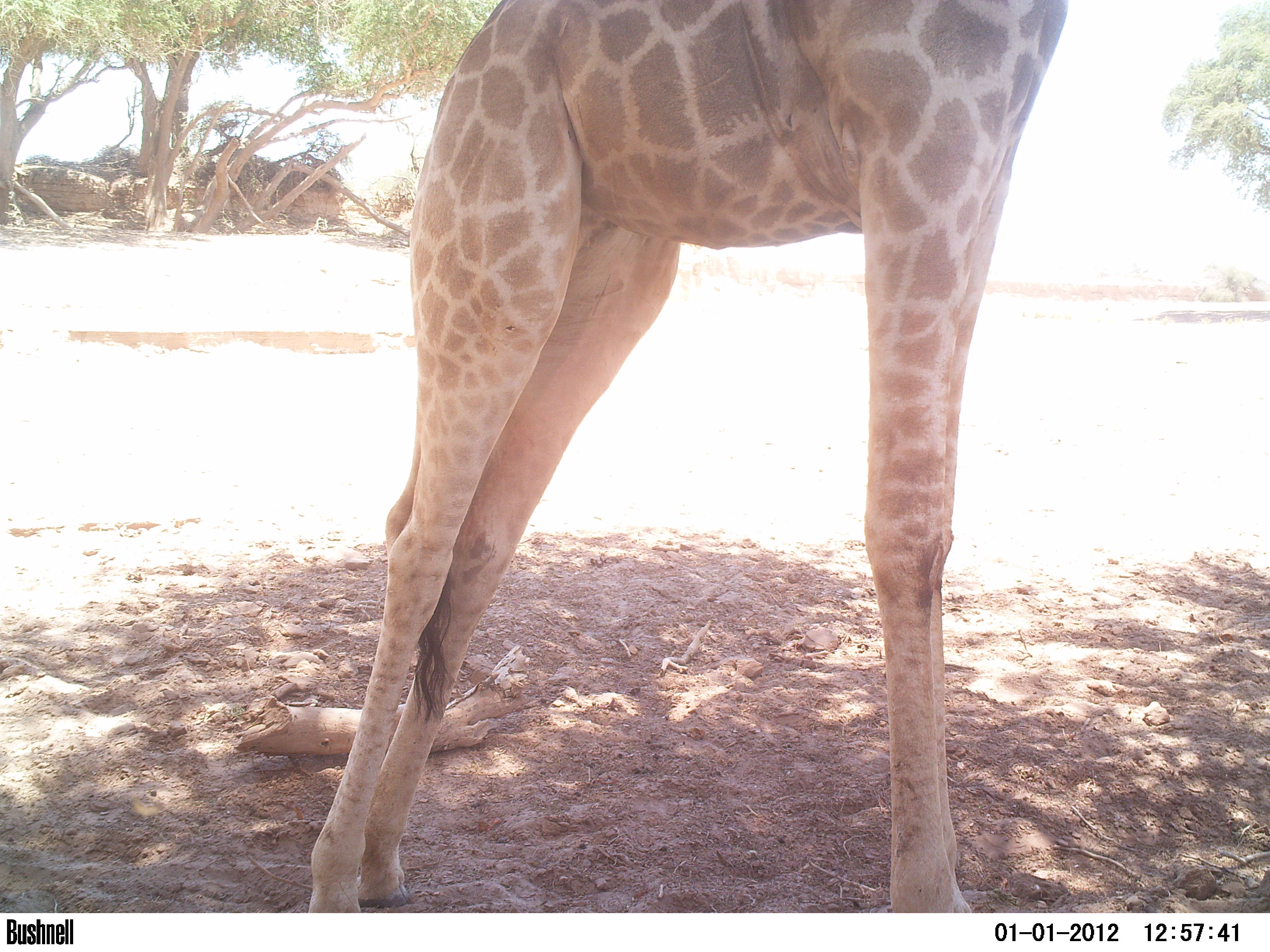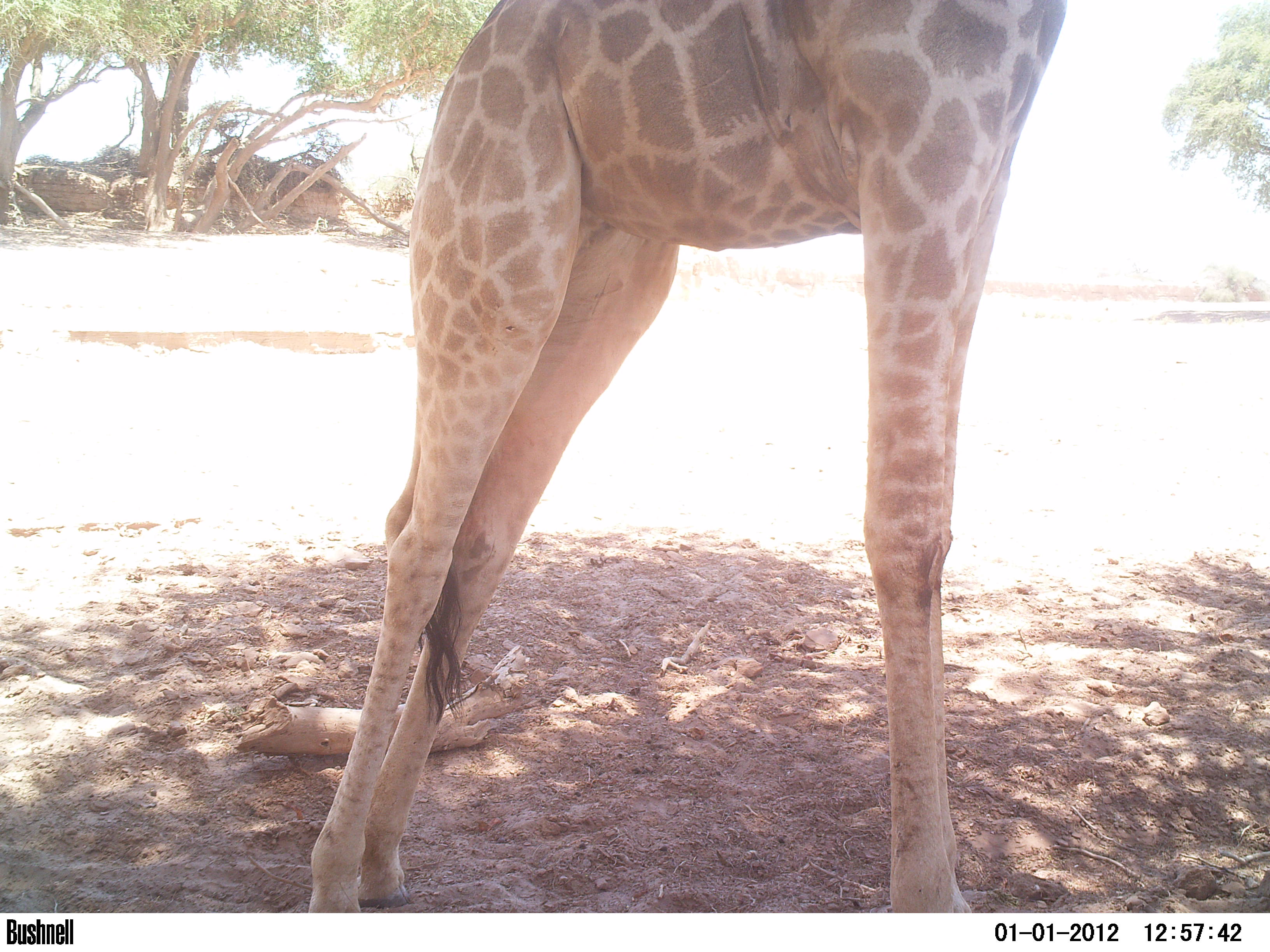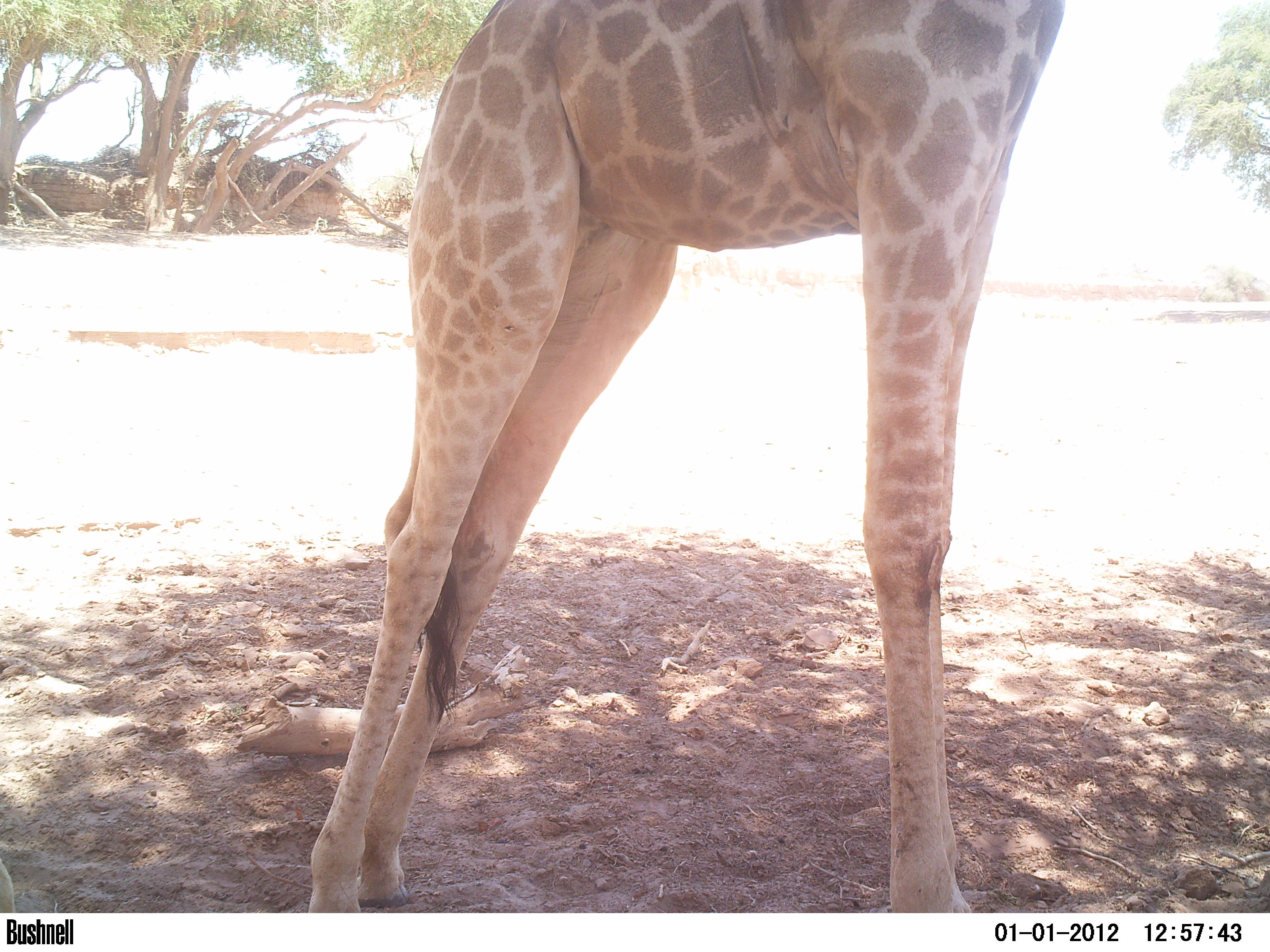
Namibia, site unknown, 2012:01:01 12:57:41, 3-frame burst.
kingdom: Animalia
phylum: Chordata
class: Mammalia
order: Artiodactyla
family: Giraffidae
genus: Giraffa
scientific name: Giraffa camelopardalis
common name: giraffe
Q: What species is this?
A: Giraffa camelopardalis (giraffe).